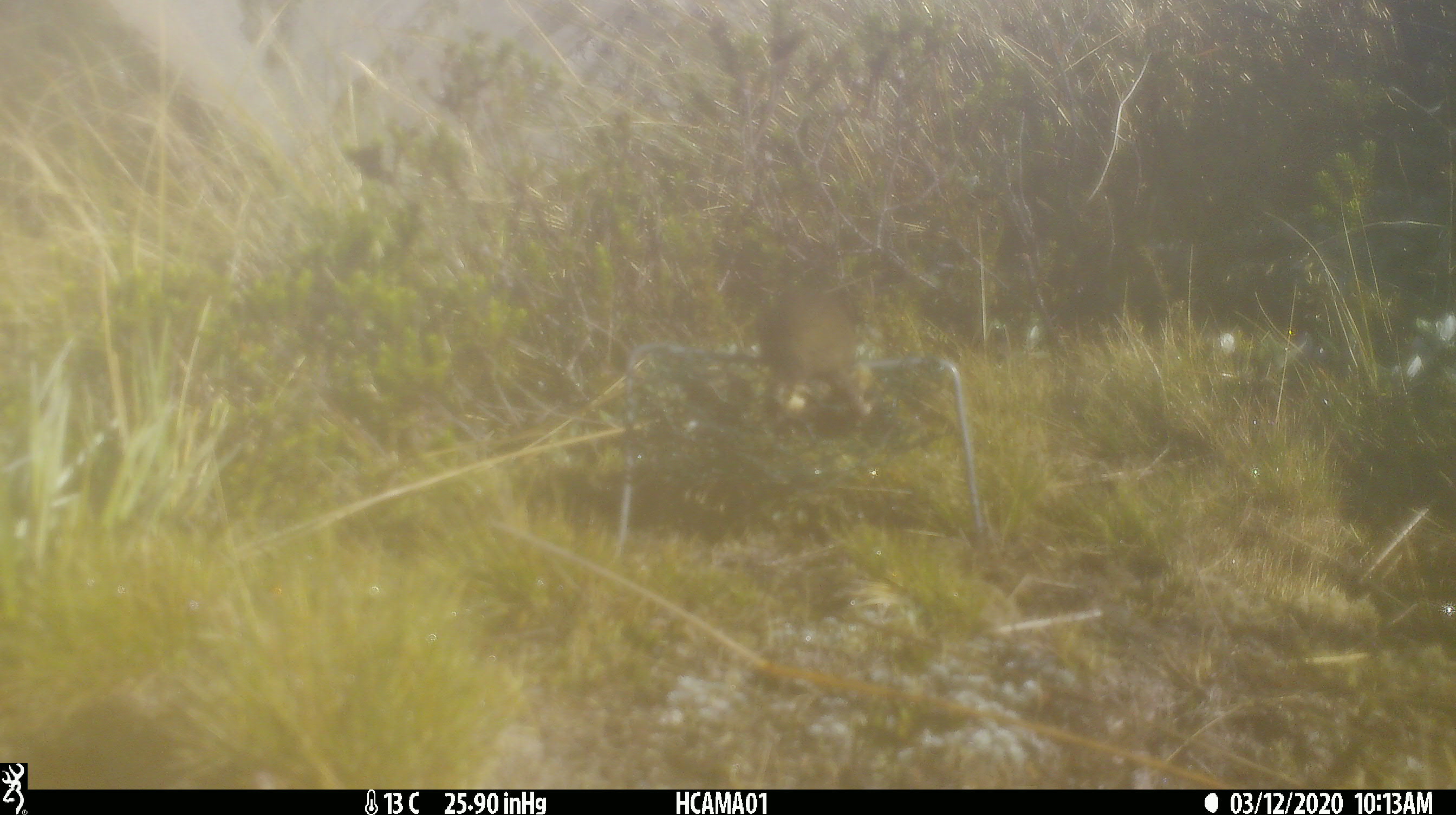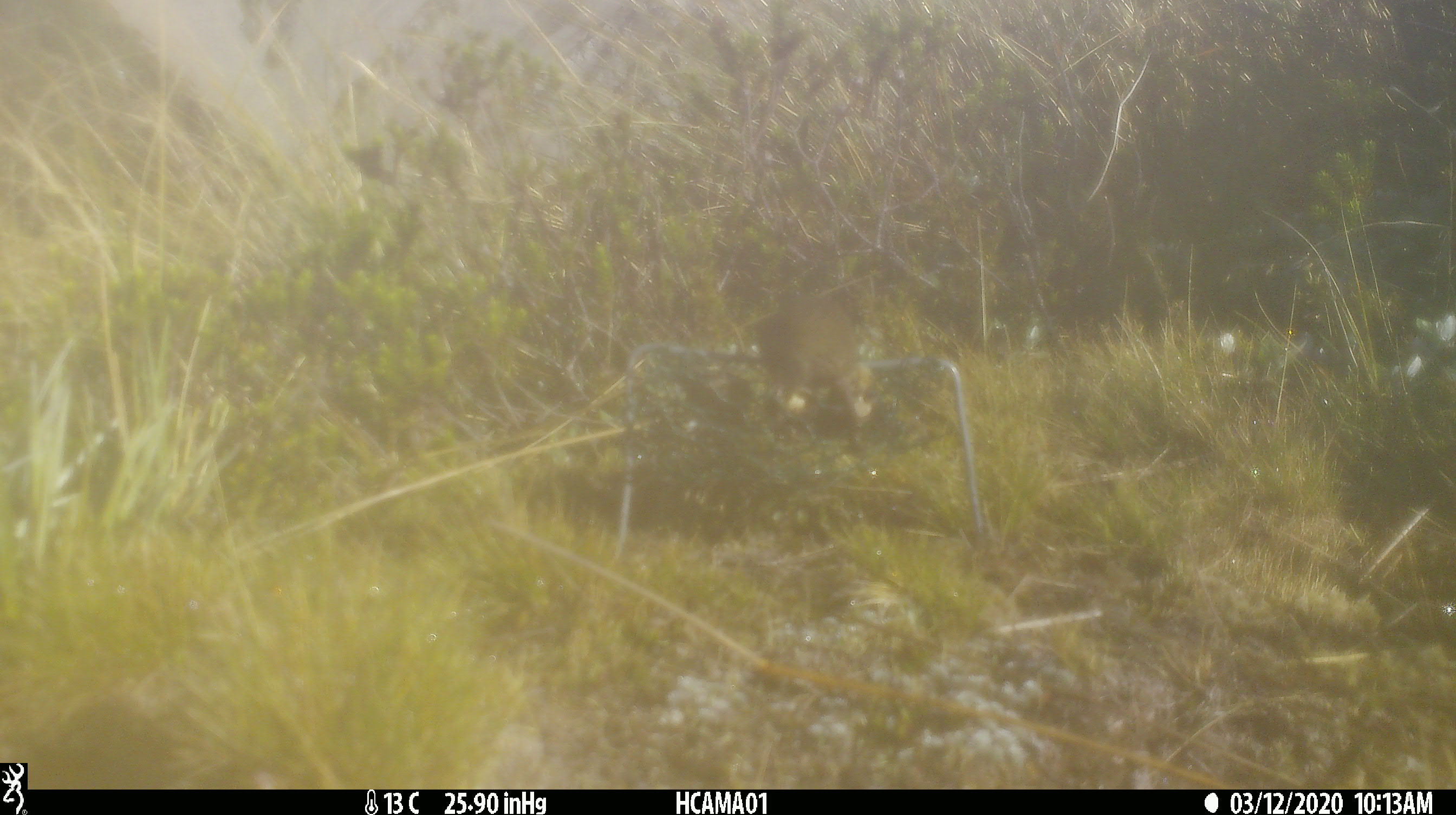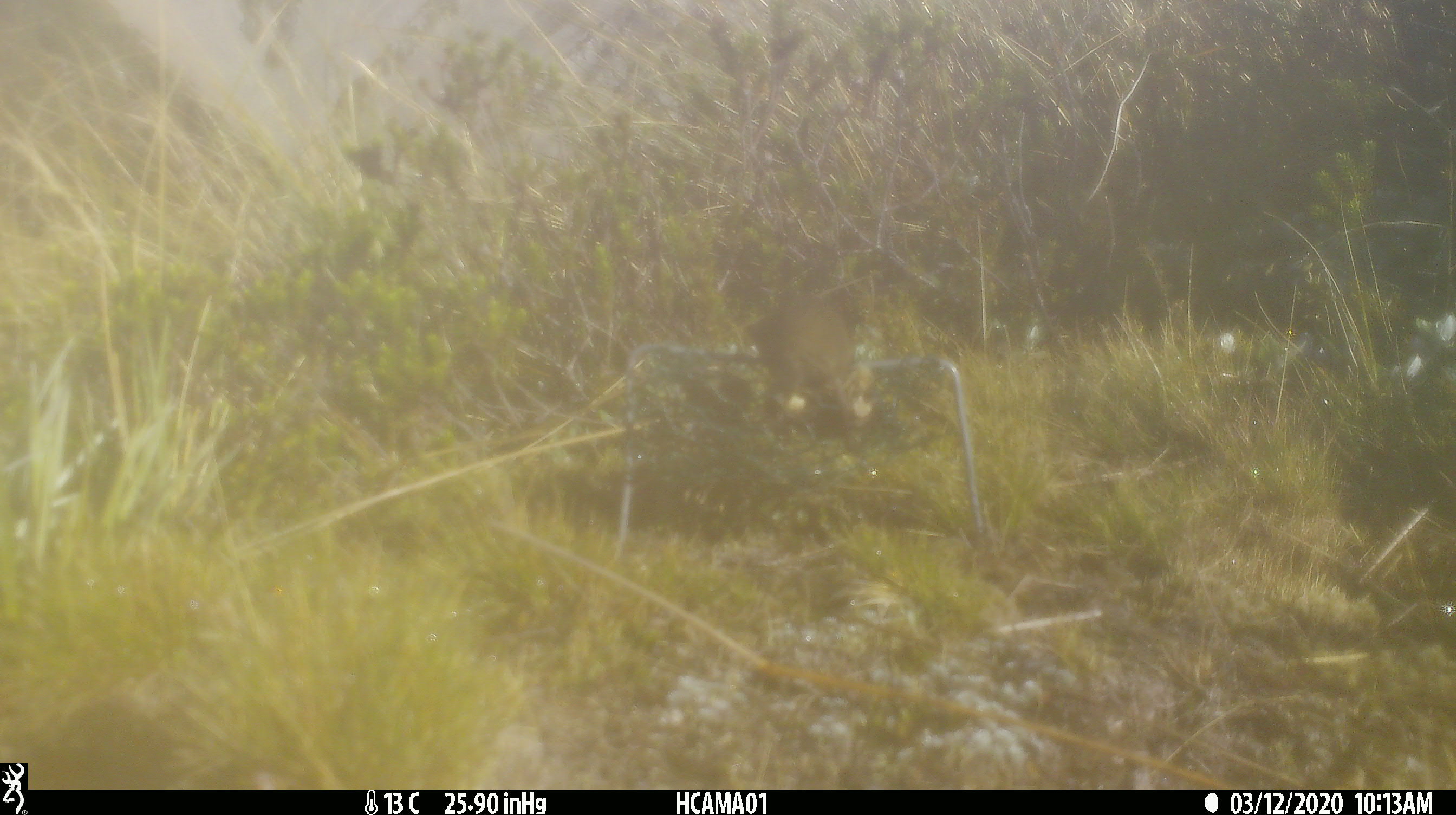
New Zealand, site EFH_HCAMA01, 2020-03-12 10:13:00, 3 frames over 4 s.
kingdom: Animalia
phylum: Chordata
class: Mammalia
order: Rodentia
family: Muridae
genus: Mus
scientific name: Mus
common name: mouse